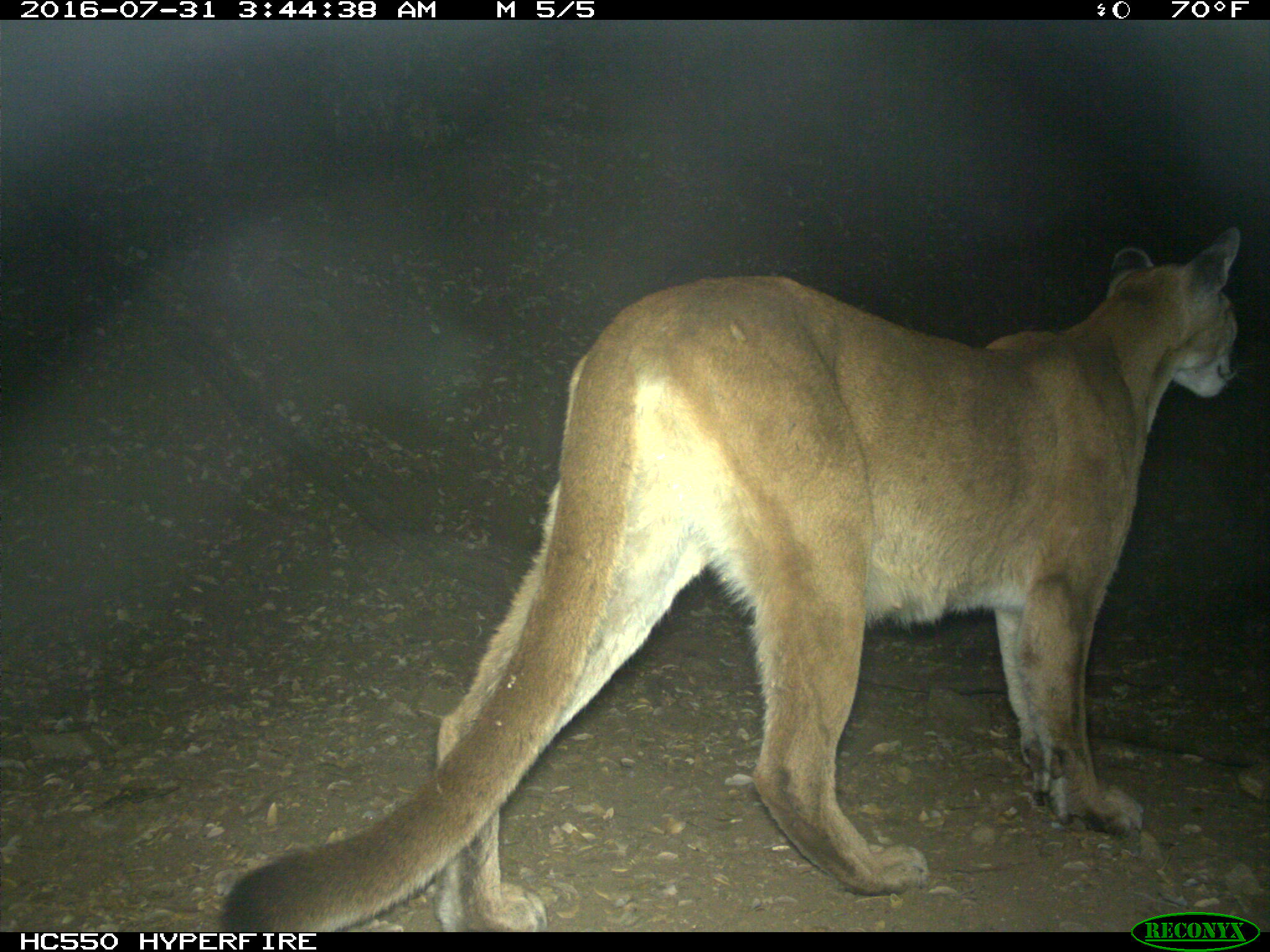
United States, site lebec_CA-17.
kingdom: Animalia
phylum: Chordata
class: Mammalia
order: Carnivora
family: Felidae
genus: Puma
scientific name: Puma concolor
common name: mountain lion